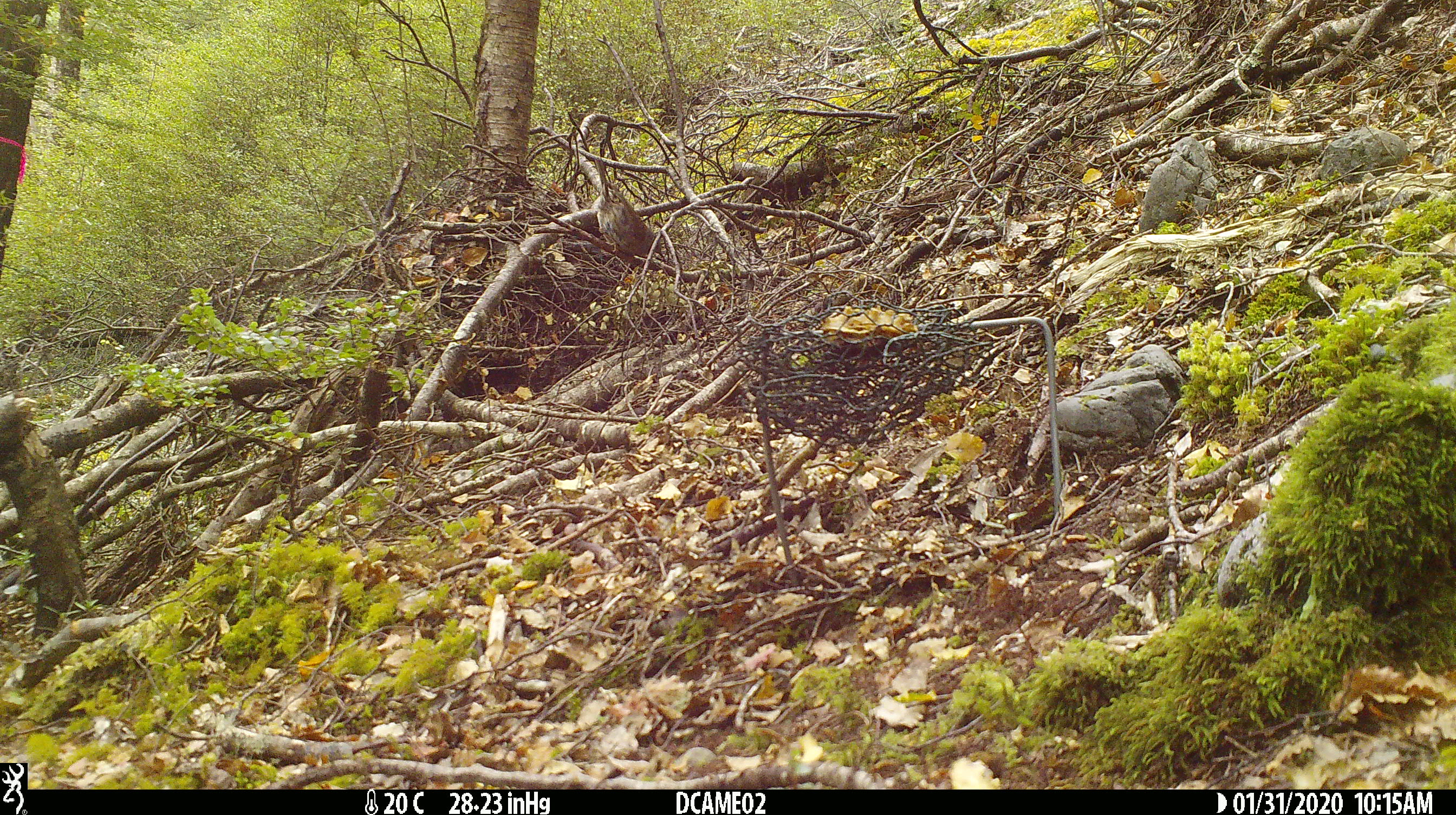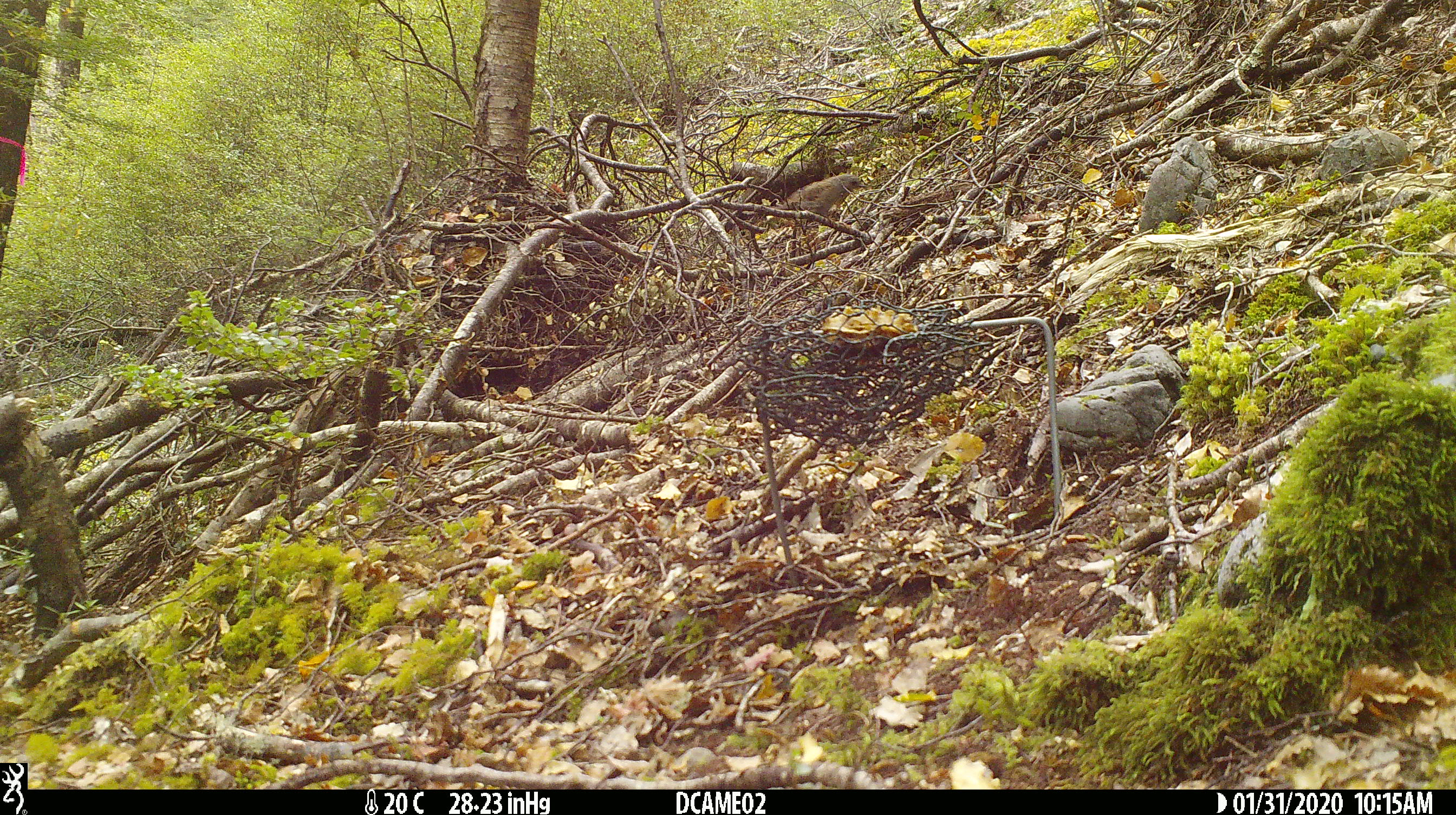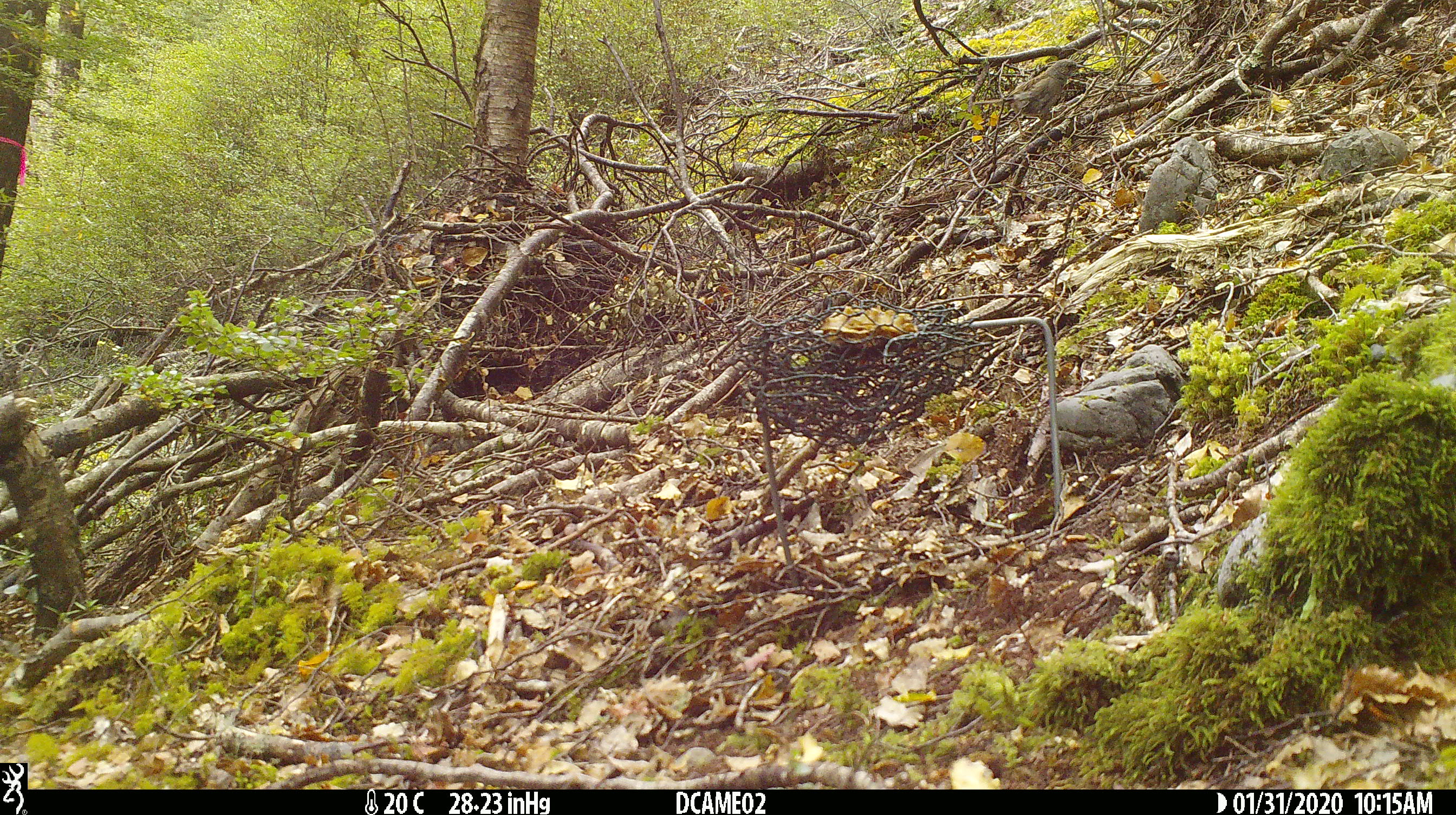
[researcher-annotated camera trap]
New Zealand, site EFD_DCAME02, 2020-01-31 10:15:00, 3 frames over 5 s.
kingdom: Animalia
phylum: Chordata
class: Aves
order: Passeriformes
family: Prunellidae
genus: Prunella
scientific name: Prunella modularis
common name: dunnock